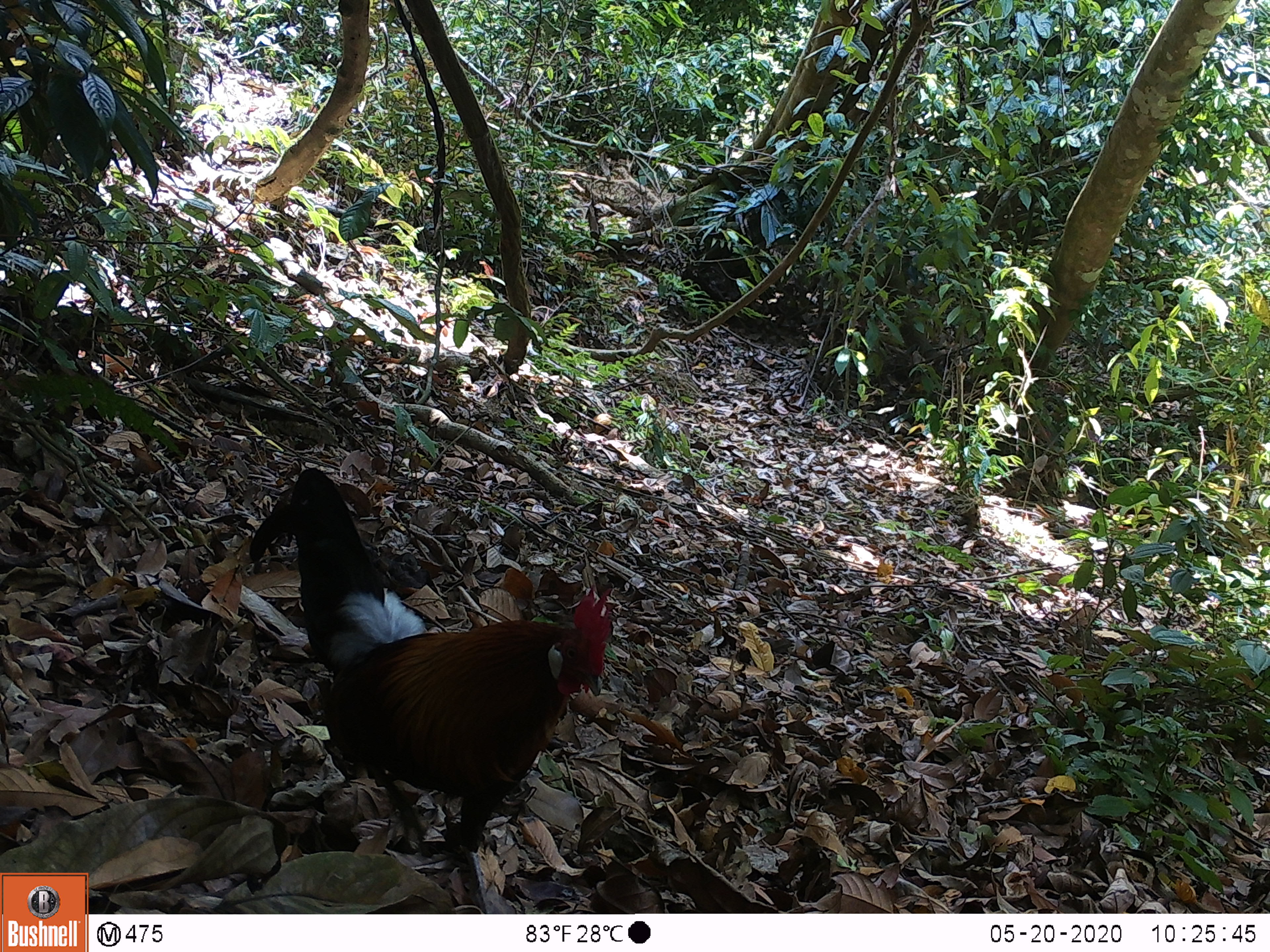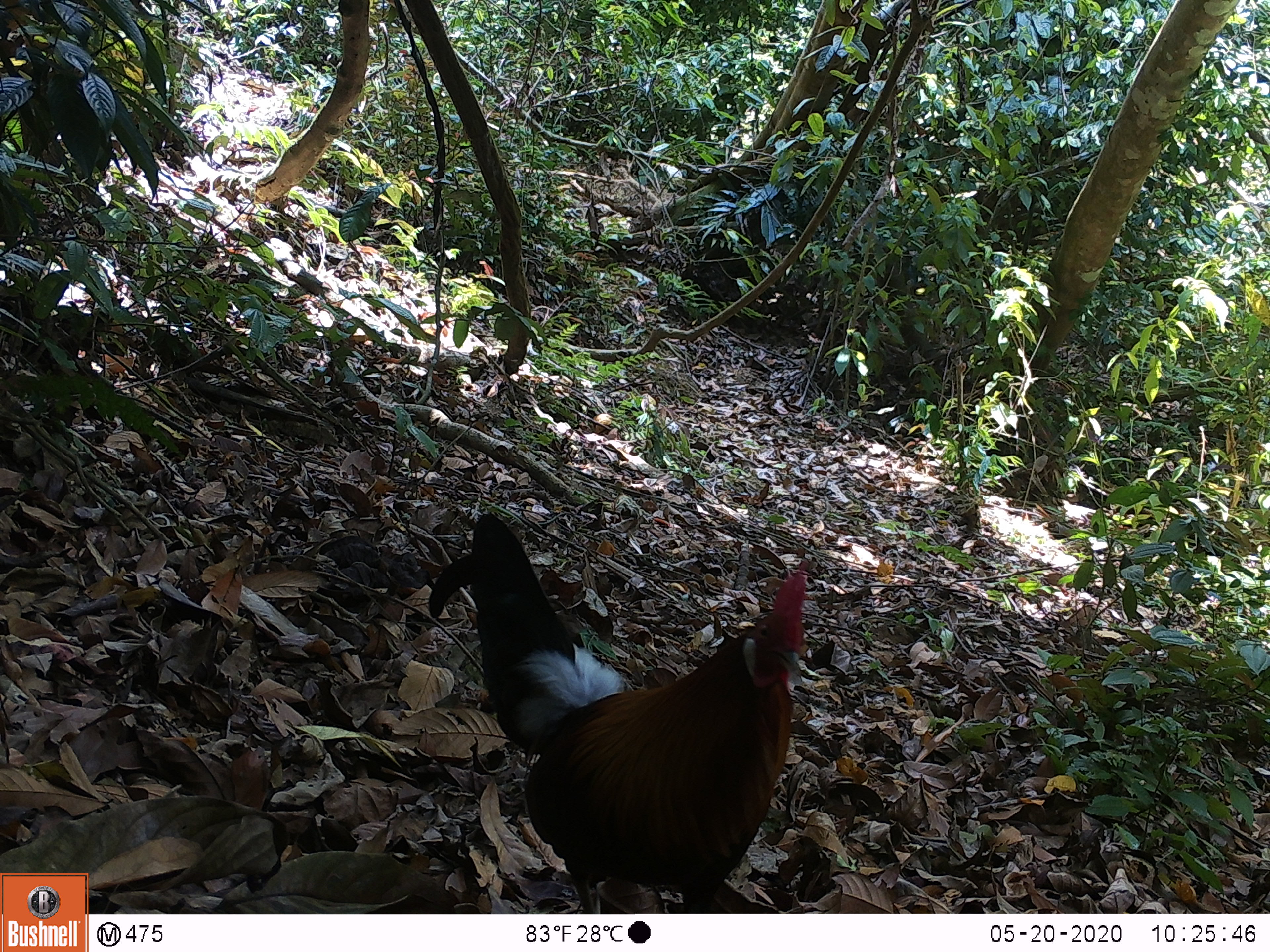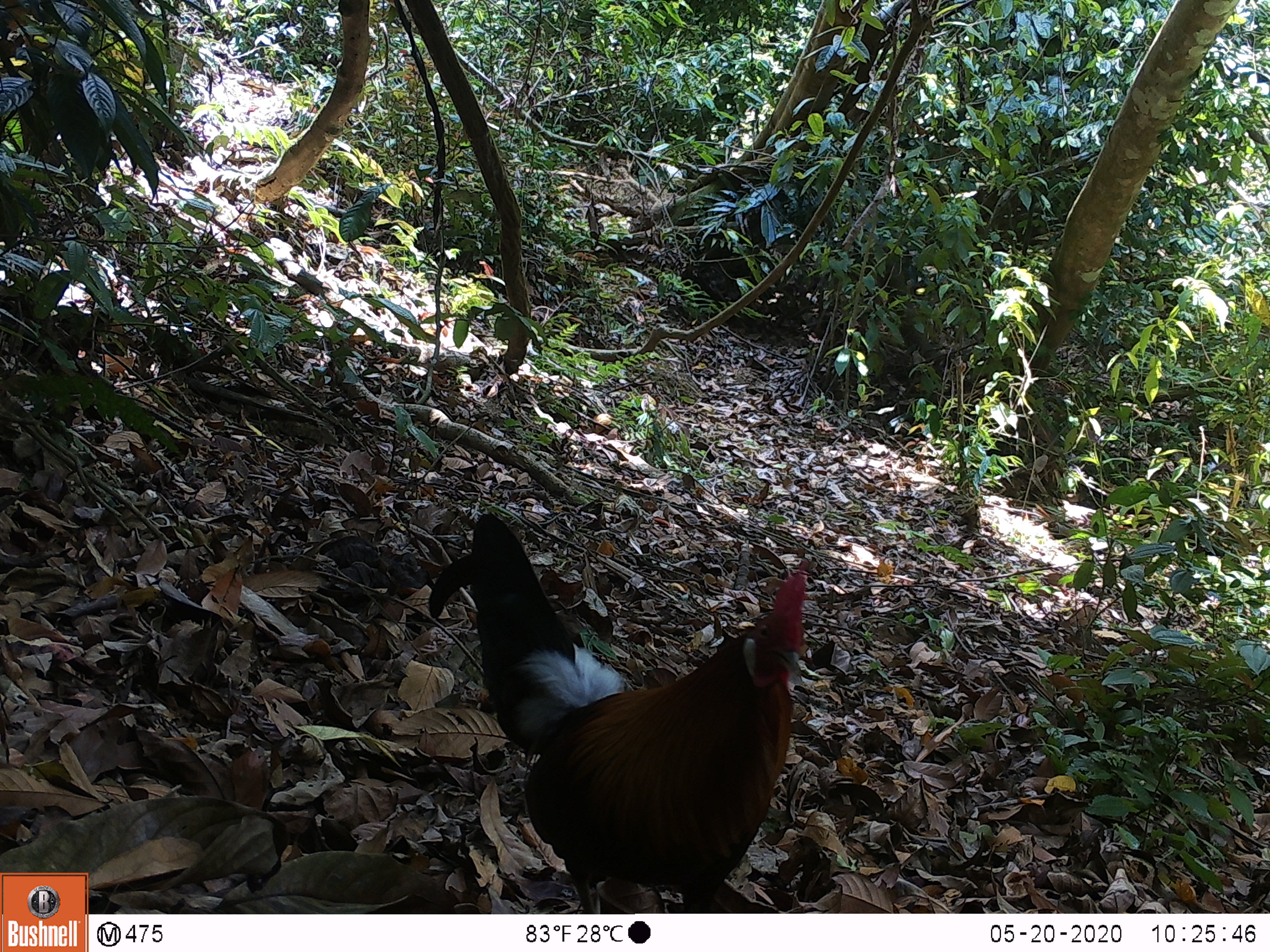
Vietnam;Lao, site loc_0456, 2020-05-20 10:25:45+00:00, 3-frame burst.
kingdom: Animalia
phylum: Chordata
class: Mammalia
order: Artiodactyla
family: Suidae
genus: Sus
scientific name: Sus scrofa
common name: eurasian wild pig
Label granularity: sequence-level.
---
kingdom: Animalia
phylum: Chordata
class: Aves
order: Galliformes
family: Phasianidae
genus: Gallus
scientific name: Gallus gallus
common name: red junglefowl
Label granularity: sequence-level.